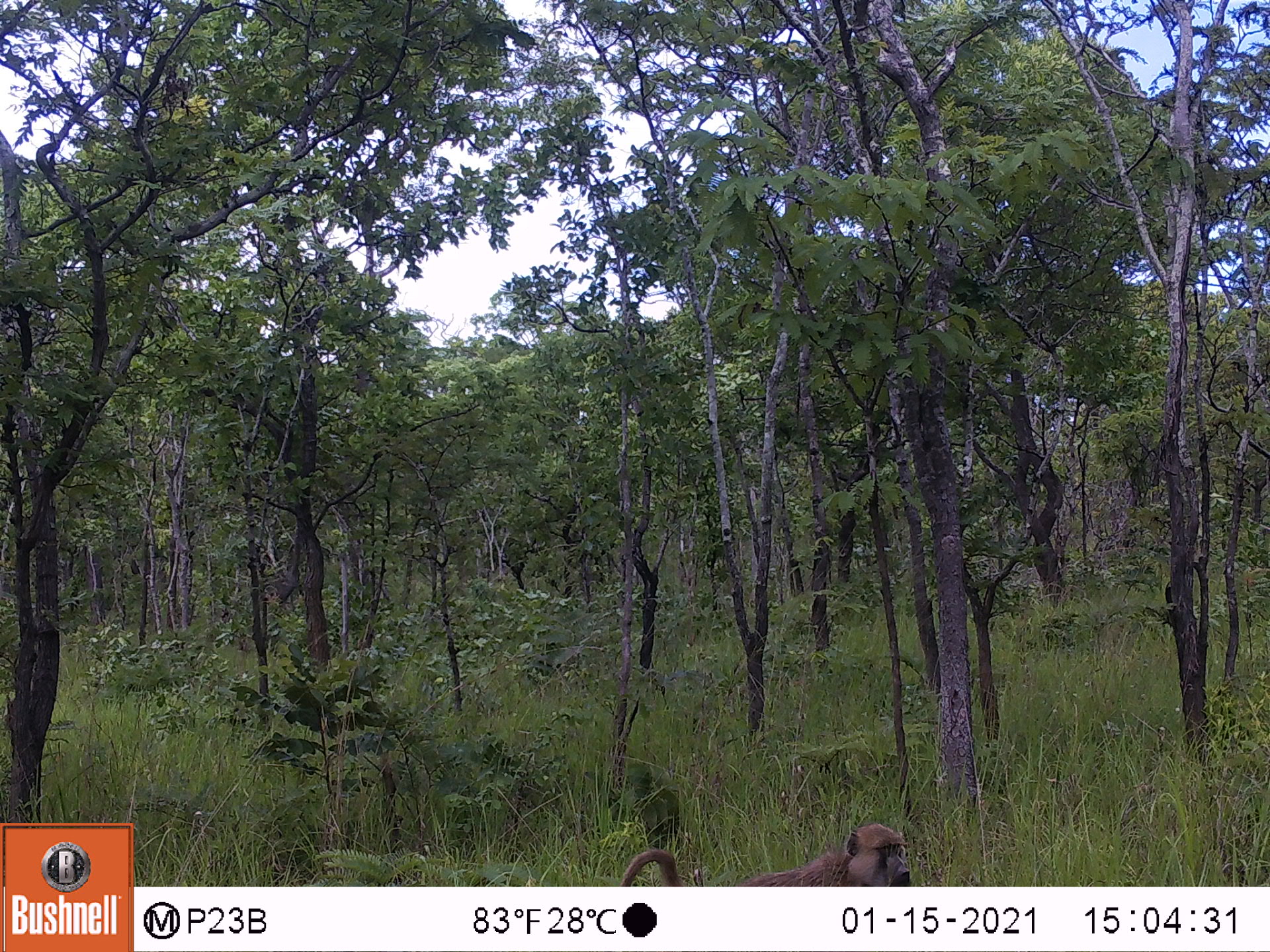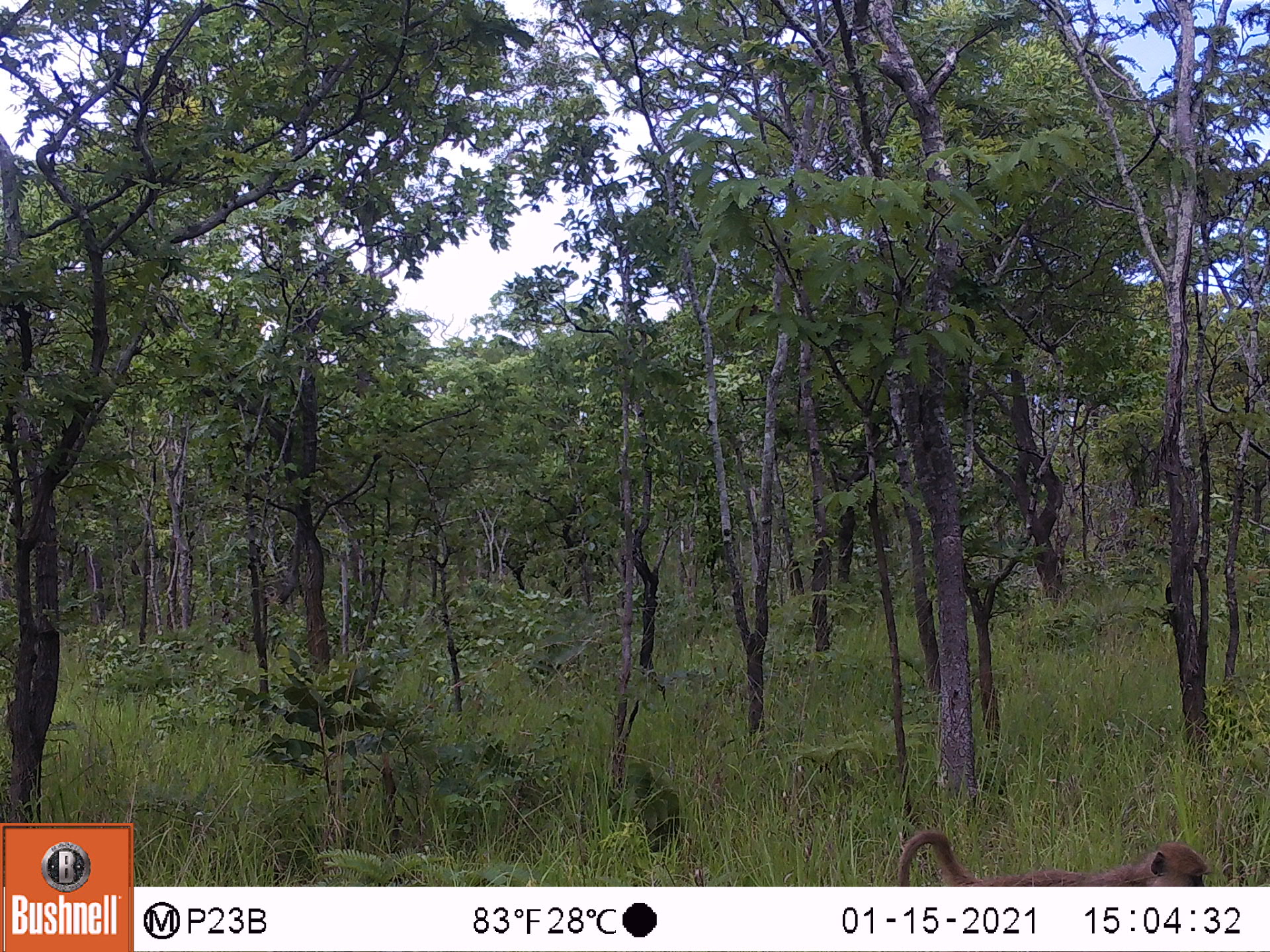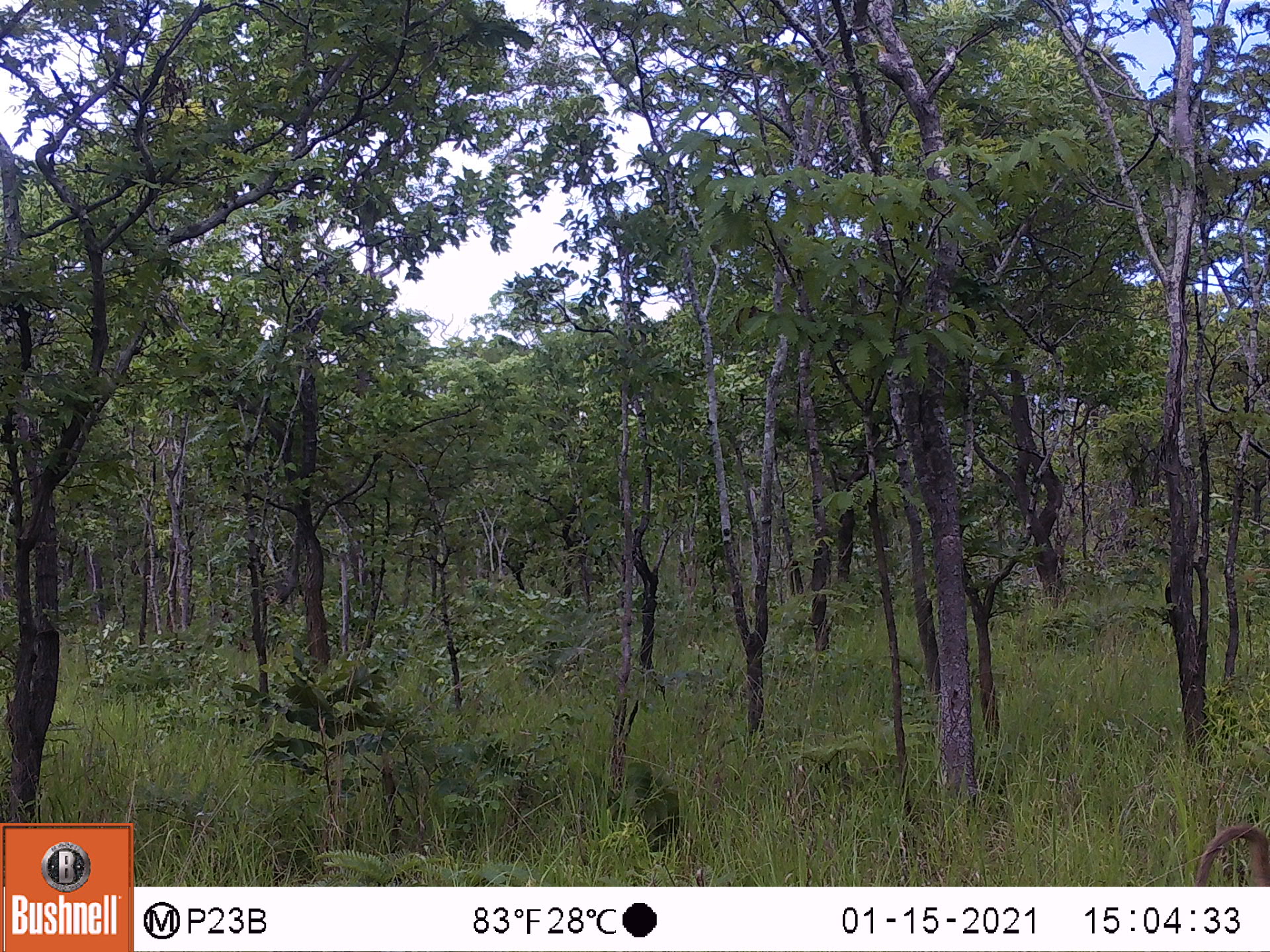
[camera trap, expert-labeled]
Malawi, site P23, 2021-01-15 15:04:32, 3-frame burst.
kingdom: Animalia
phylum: Chordata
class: Mammalia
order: Primates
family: Cercopithecidae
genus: Papio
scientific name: Papio cynocephalus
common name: yellow baboon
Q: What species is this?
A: Yellow baboon (Papio cynocephalus).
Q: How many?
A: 1.